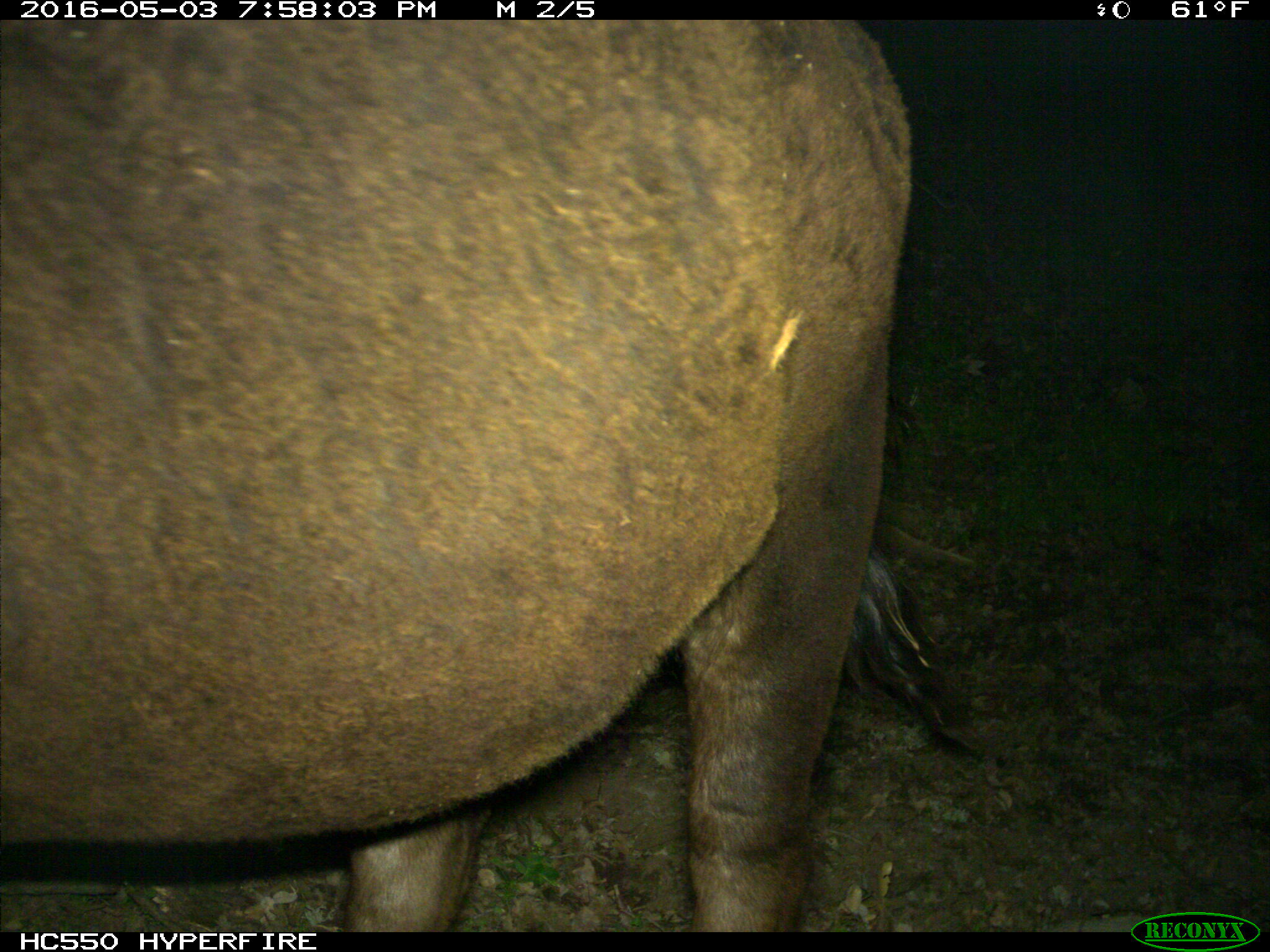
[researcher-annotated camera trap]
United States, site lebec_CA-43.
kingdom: Animalia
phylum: Chordata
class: Mammalia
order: Artiodactyla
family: Bovidae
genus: Bos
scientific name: Bos taurus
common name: domestic cow